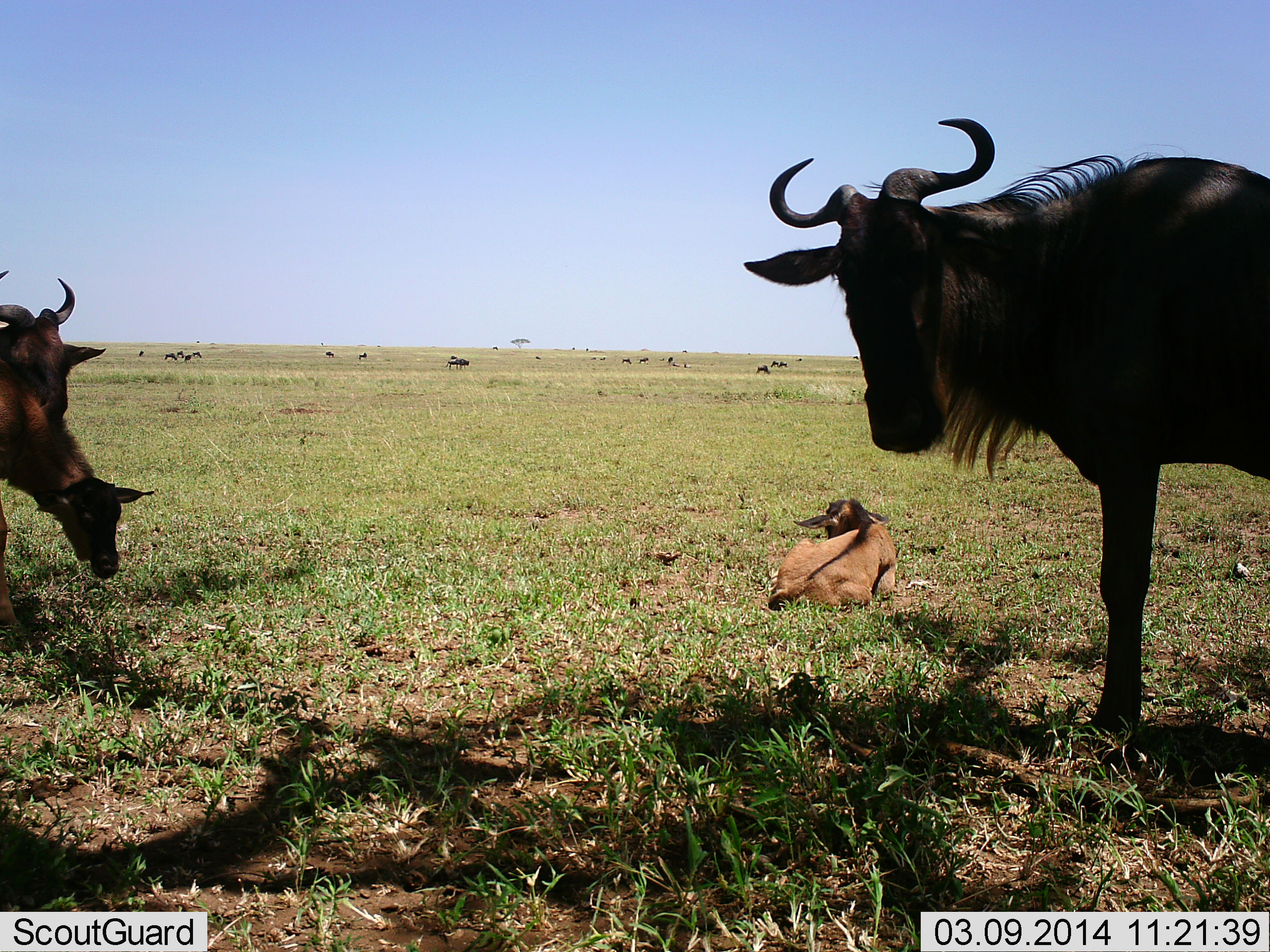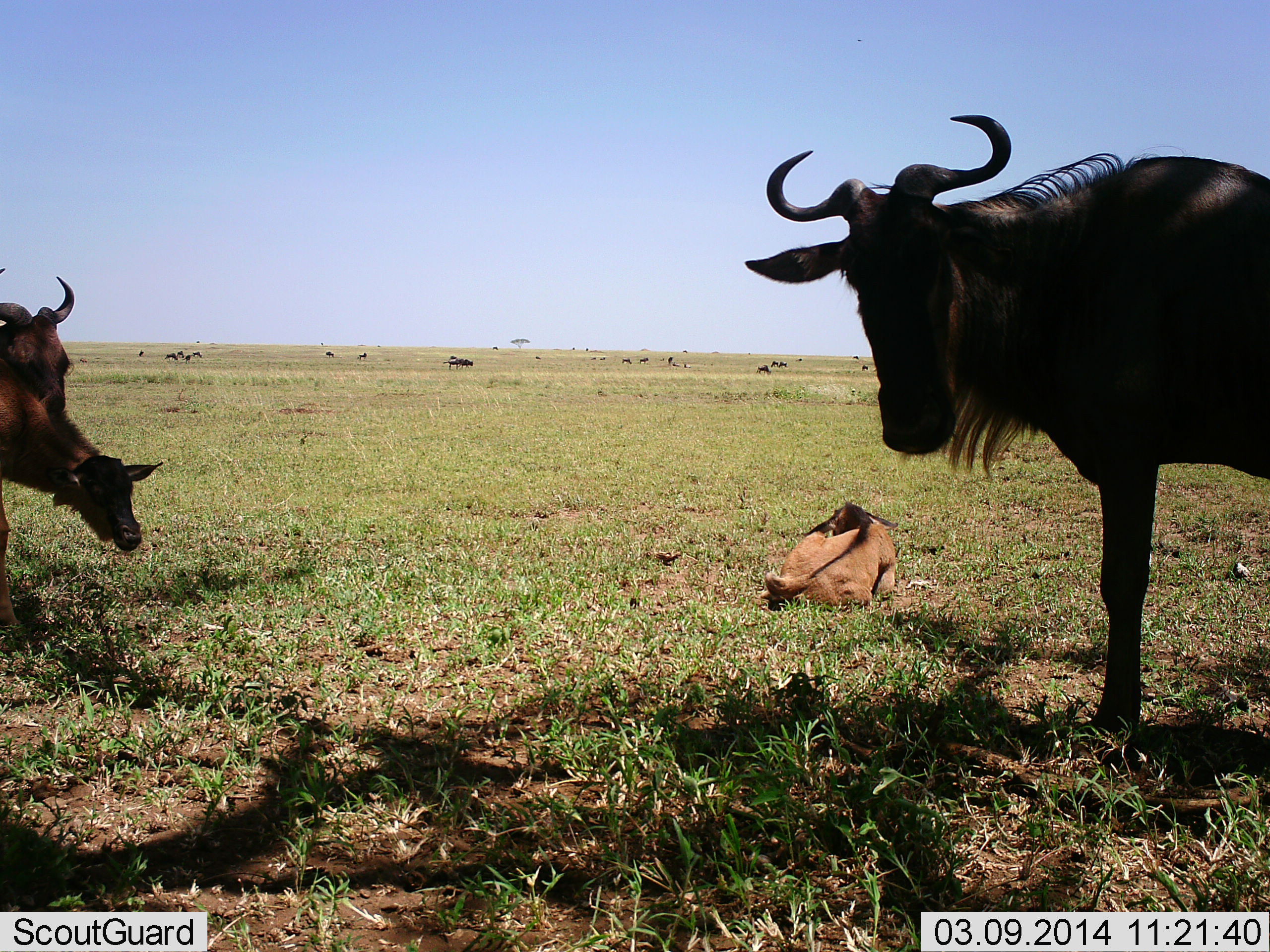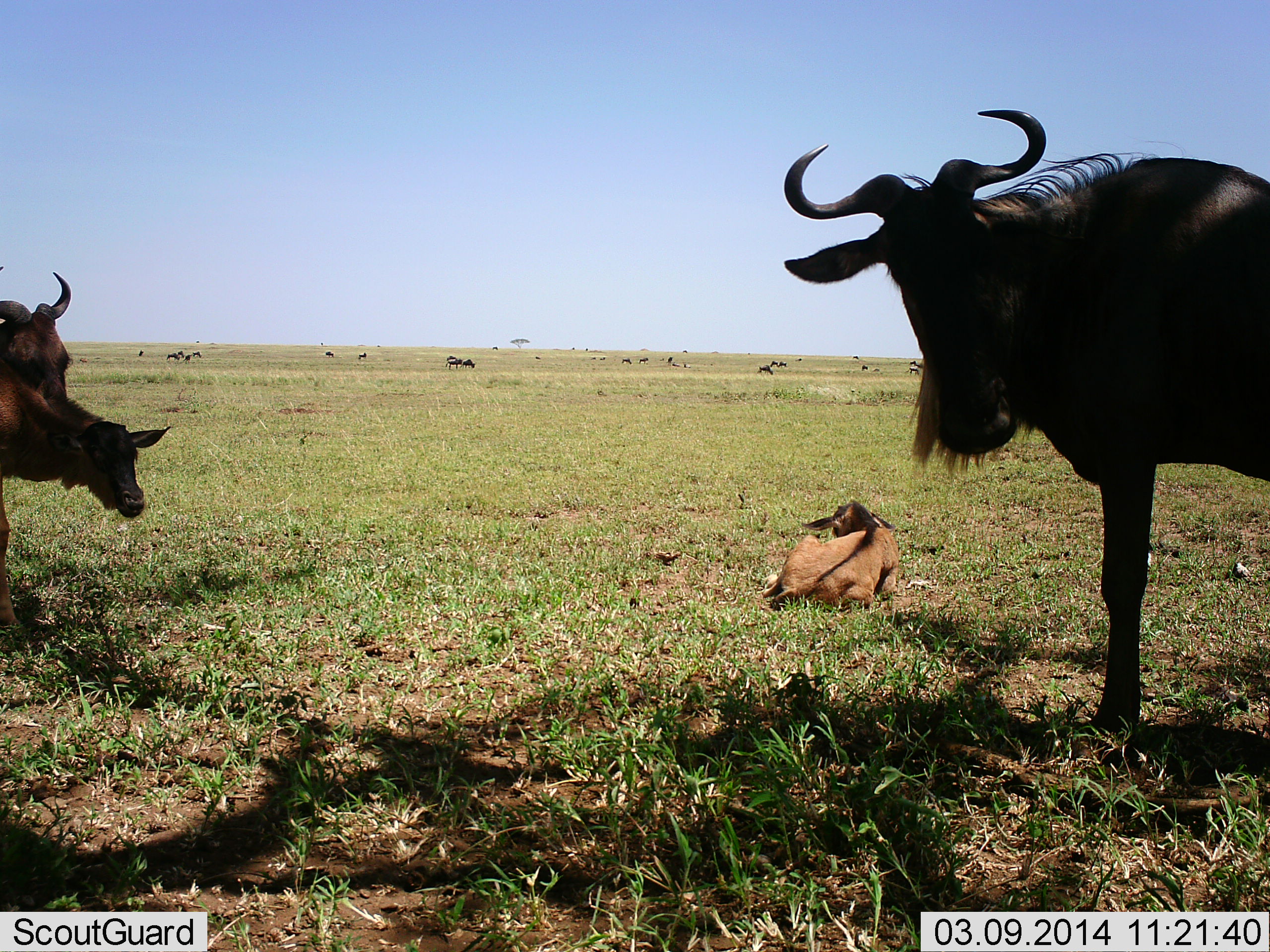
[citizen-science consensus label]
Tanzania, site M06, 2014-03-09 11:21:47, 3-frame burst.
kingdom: Animalia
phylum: Chordata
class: Mammalia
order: Artiodactyla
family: Bovidae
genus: Connochaetes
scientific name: Connochaetes taurinus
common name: blue wildebeest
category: wildebeest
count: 11-50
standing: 80%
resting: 80%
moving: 30%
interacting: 0%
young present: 70%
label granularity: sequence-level